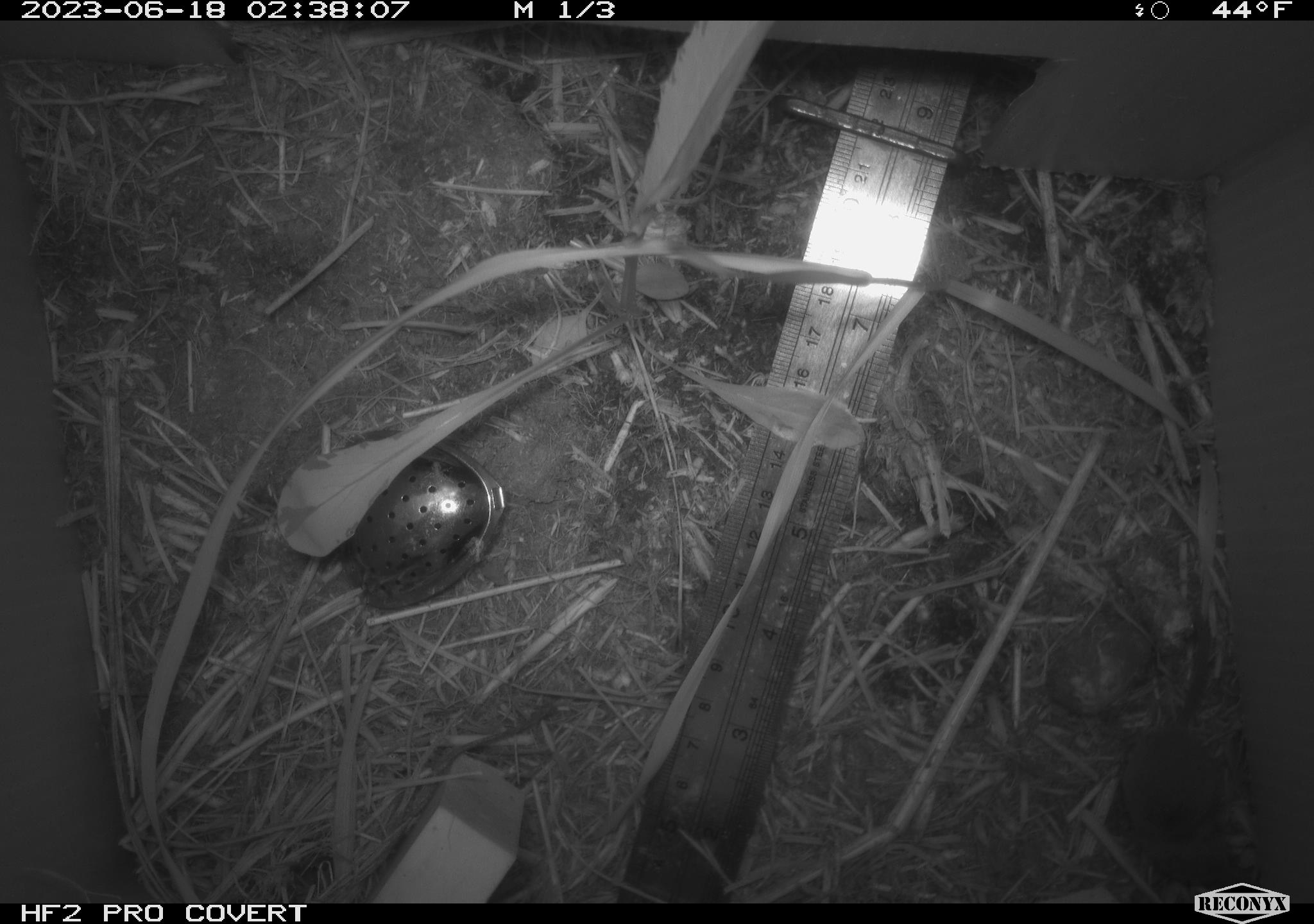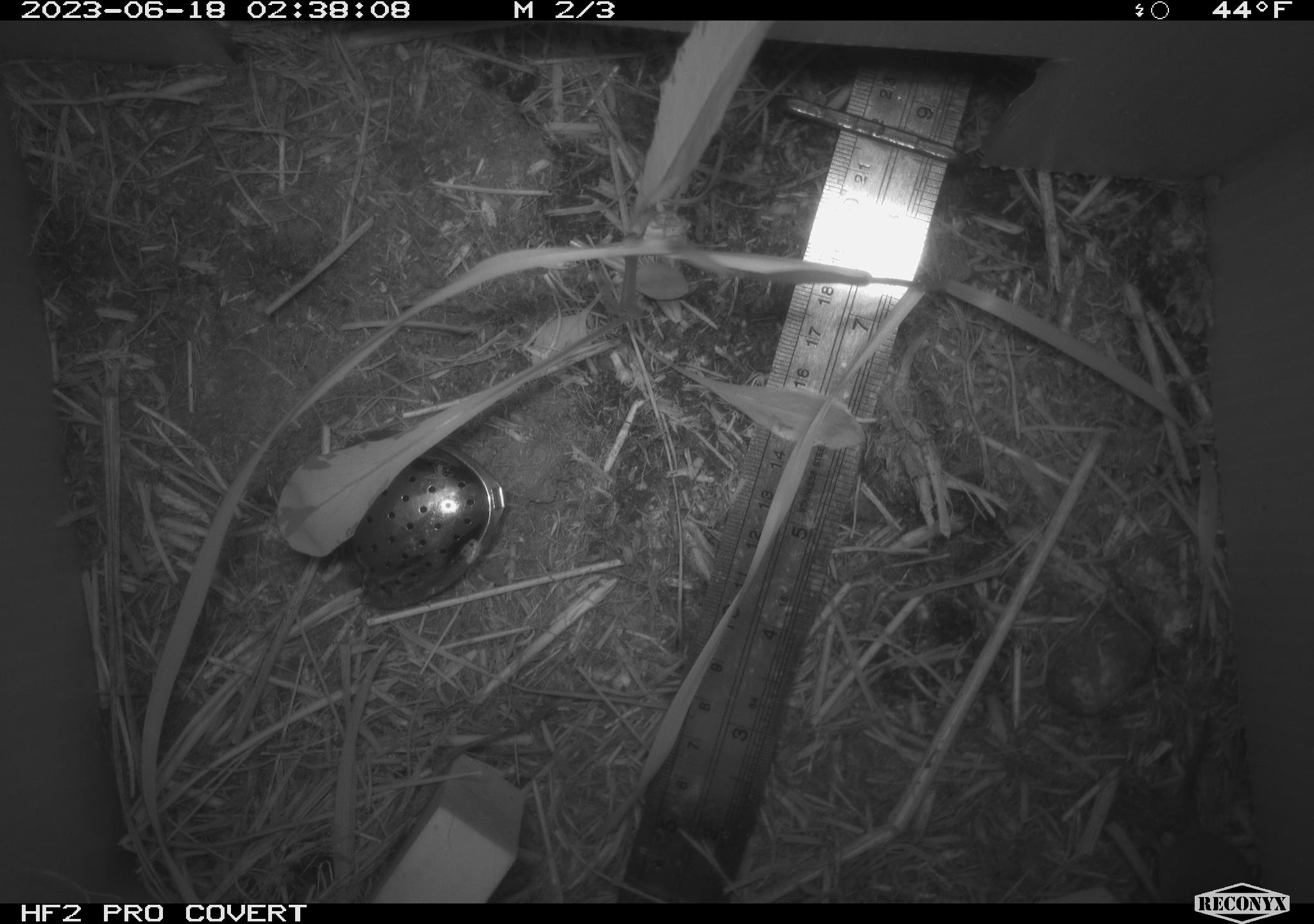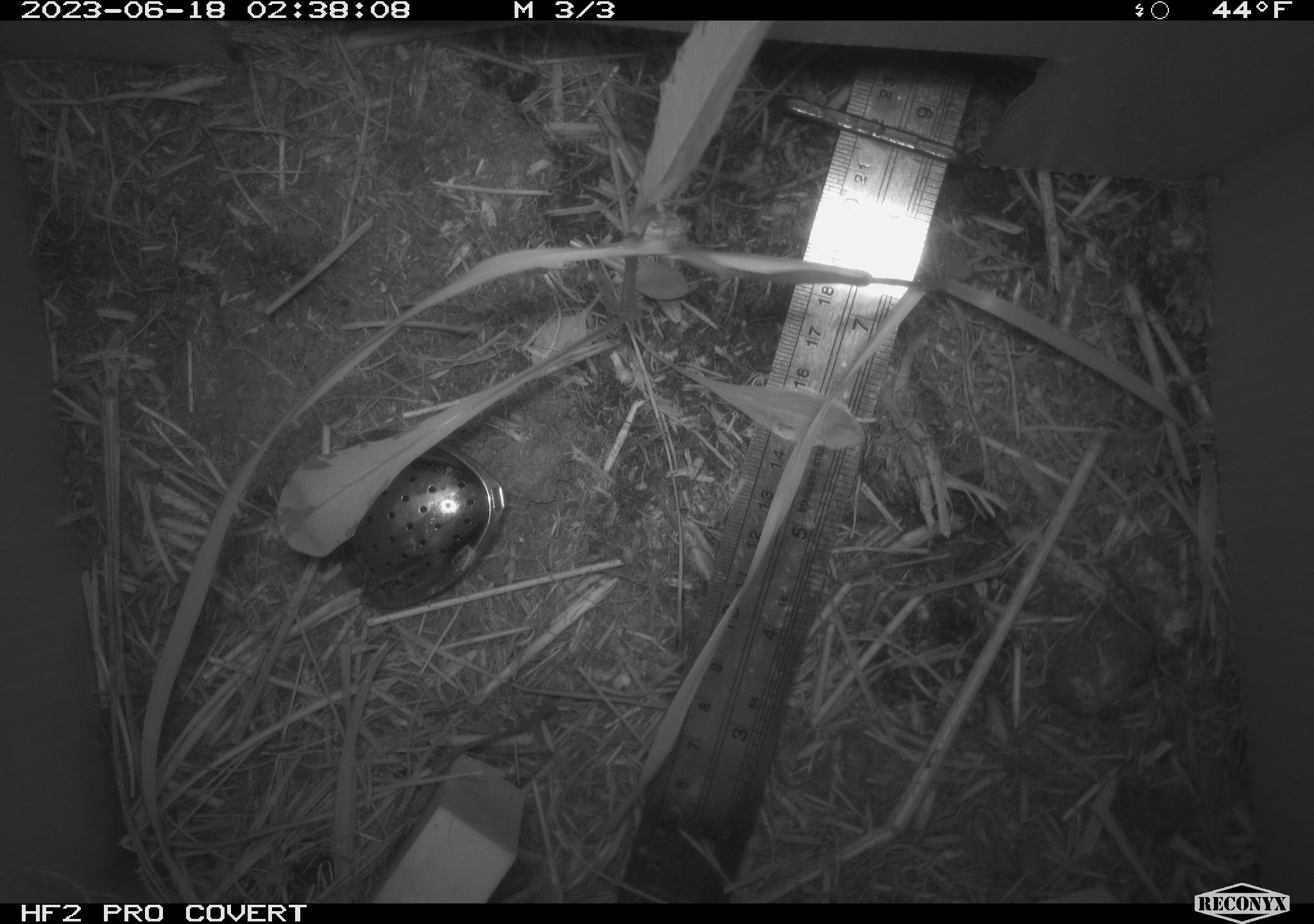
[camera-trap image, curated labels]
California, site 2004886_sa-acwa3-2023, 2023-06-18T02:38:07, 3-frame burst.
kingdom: Animalia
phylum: Chordata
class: Mammalia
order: Eulipotyphla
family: Soricidae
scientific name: Soricidae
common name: shrews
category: soricidae family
Soricidae family (shrews) (Soricidae).